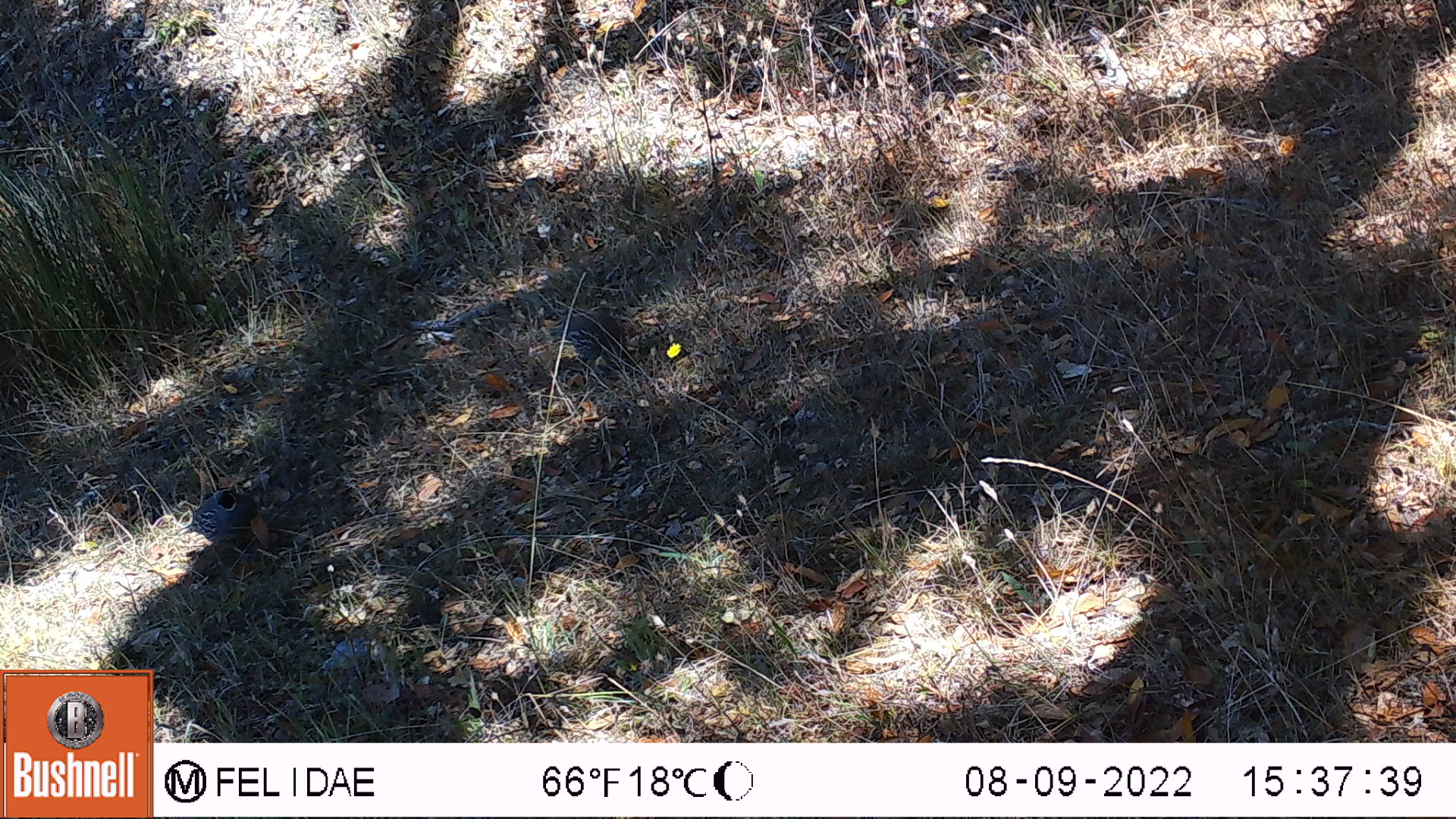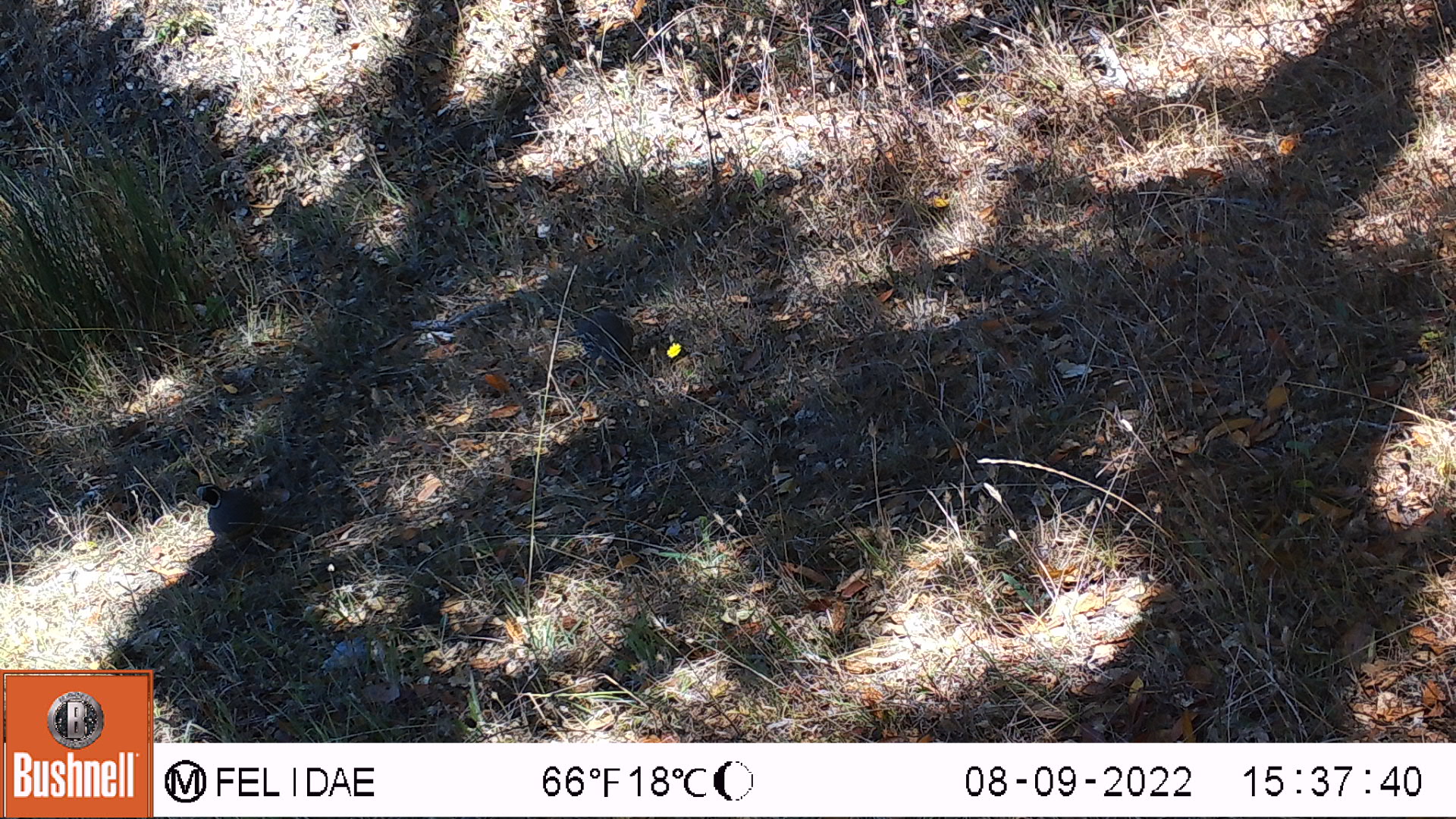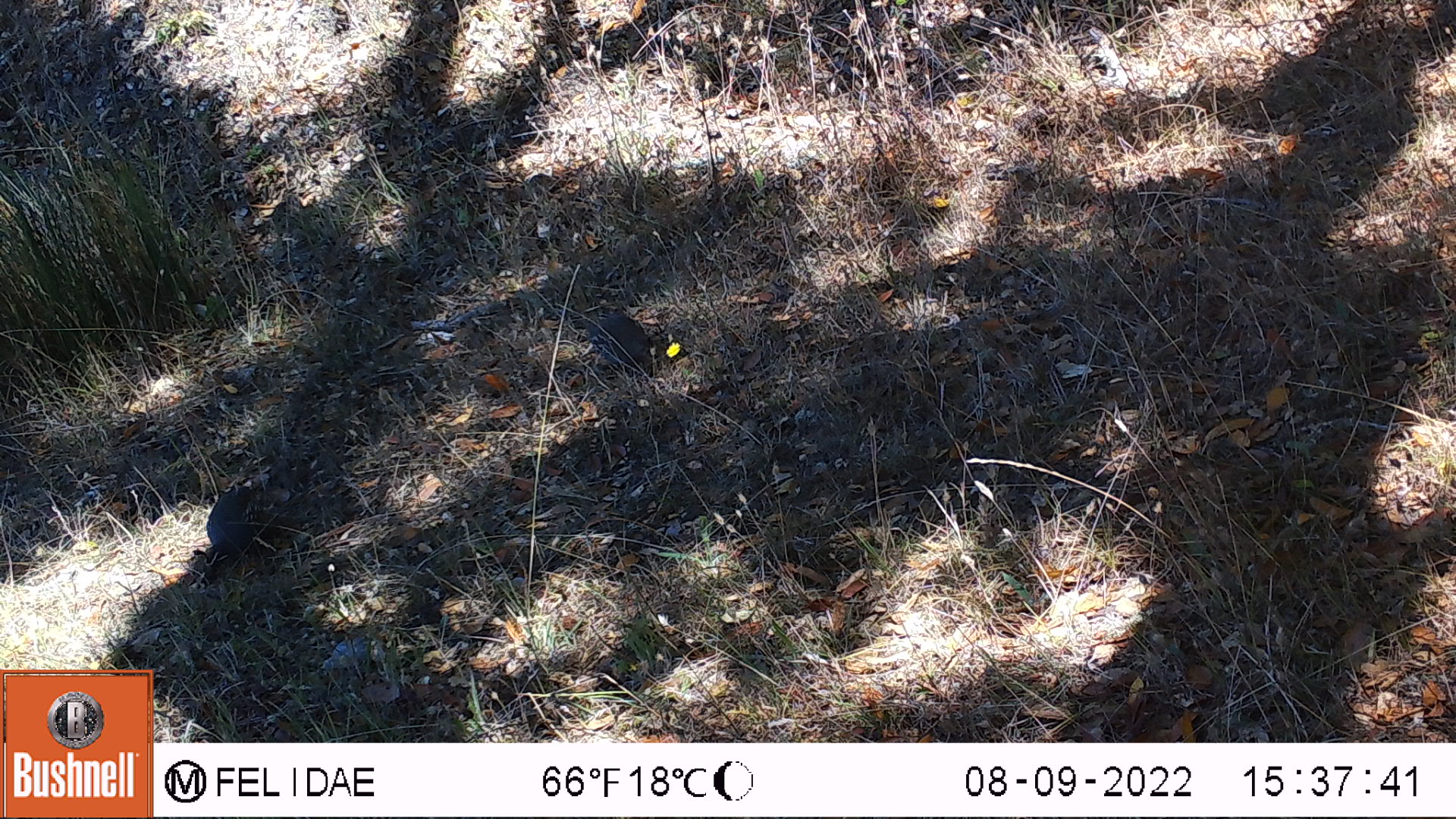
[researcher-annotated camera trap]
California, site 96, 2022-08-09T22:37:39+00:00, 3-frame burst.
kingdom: Animalia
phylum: Chordata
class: Aves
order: Galliformes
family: Odontophoridae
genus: Callipepla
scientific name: Callipepla californica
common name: california quail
California quail (Callipepla californica).